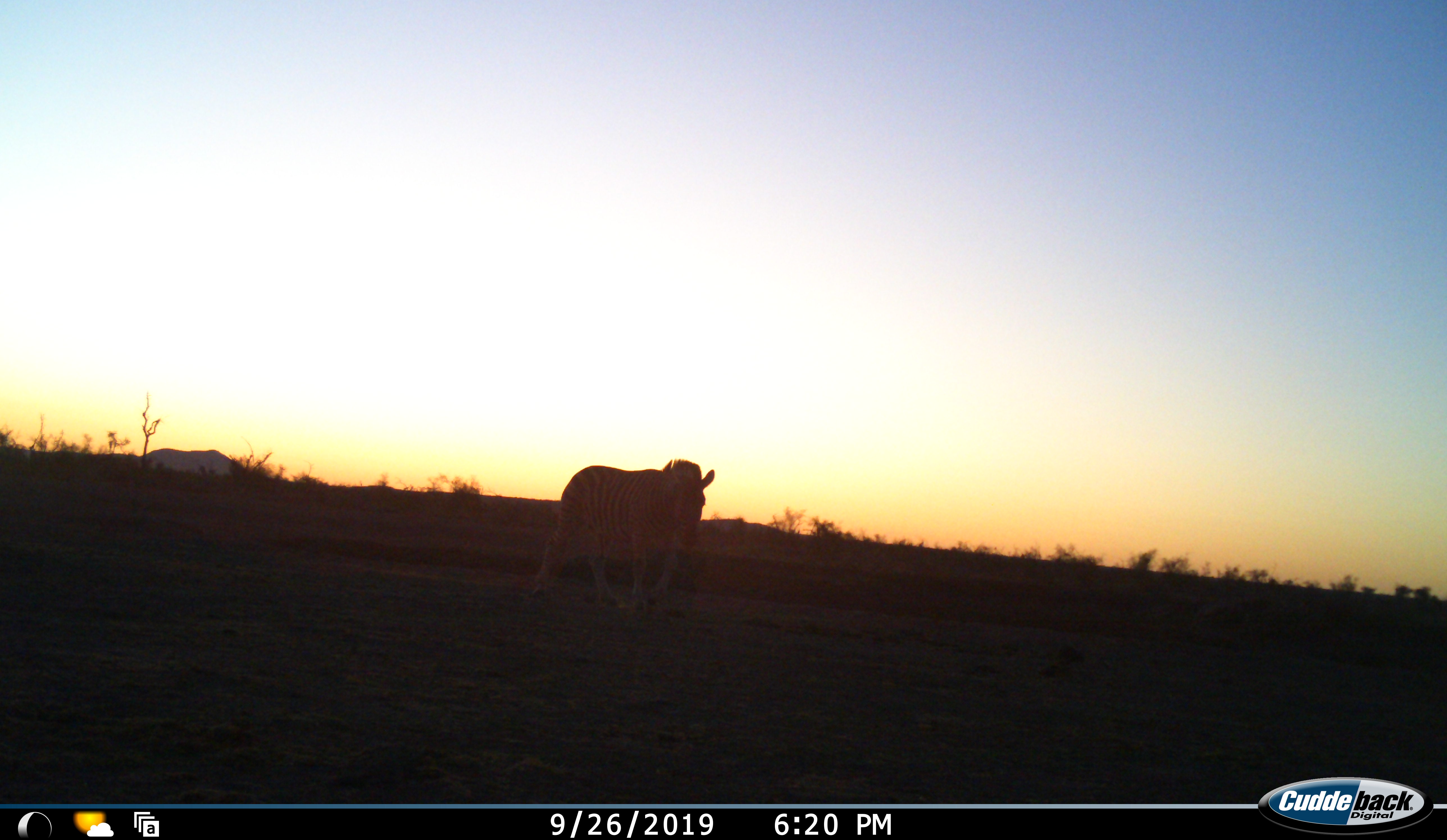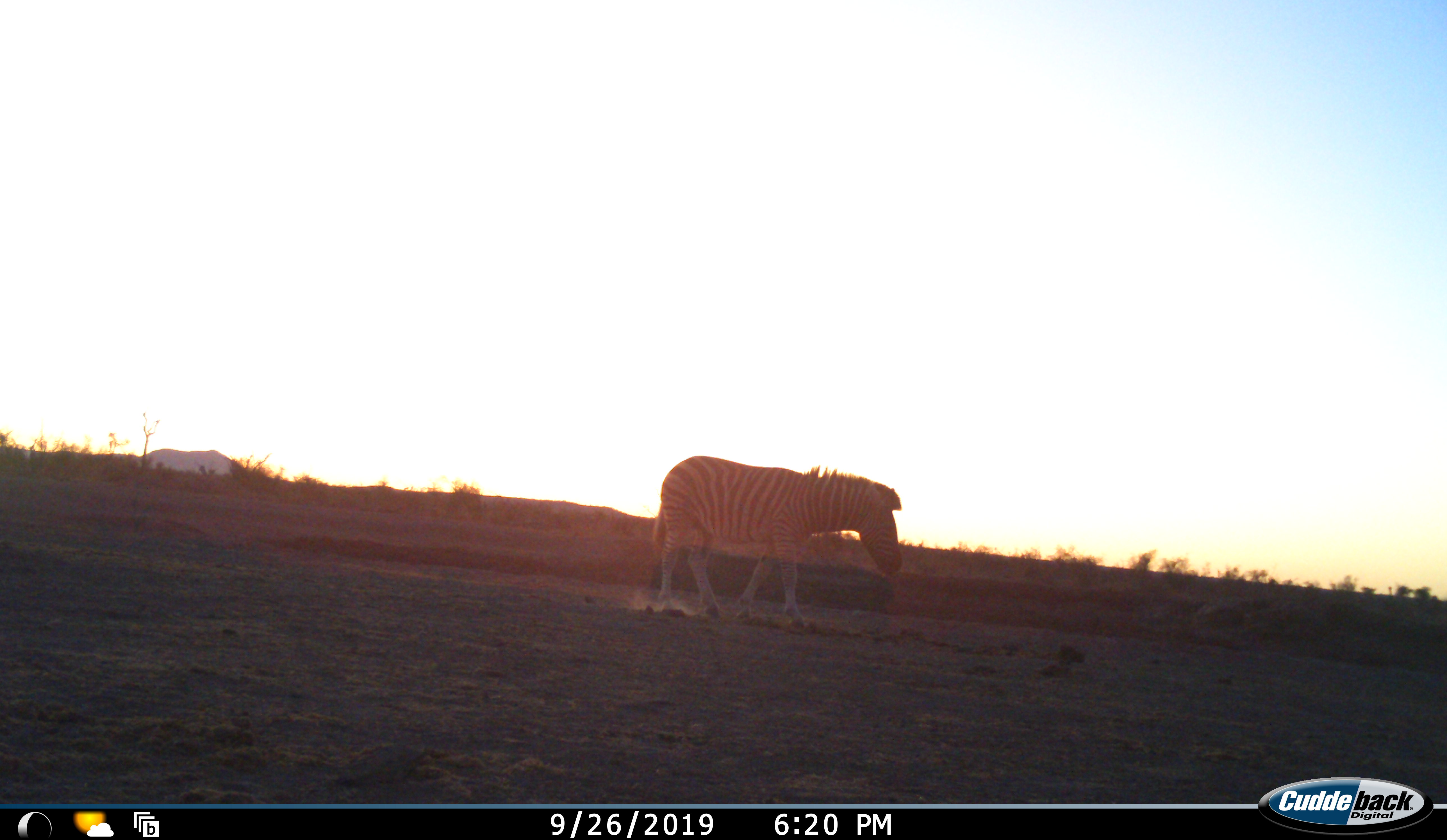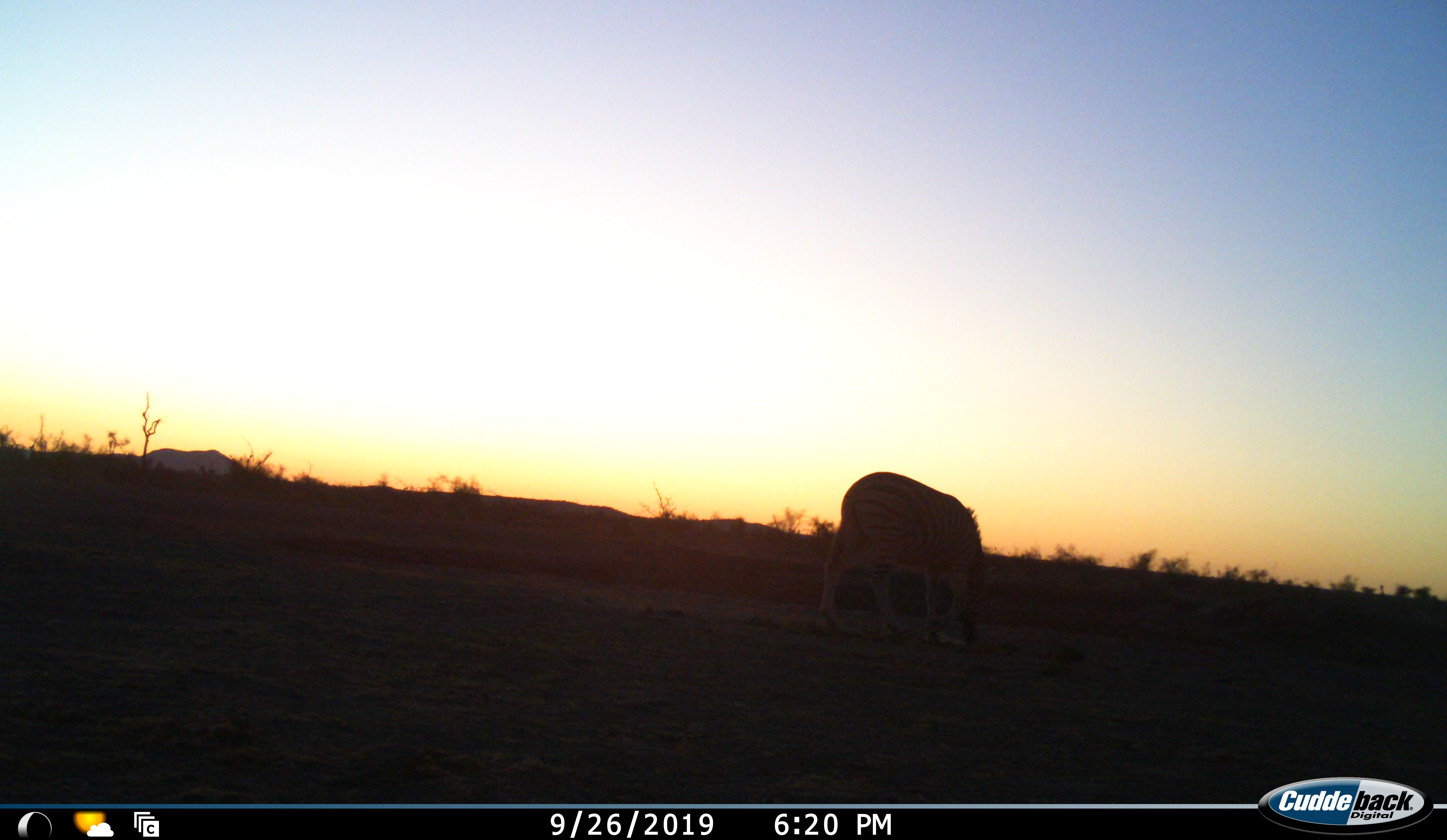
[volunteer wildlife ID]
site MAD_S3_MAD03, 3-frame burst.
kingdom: Animalia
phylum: Chordata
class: Mammalia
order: Perissodactyla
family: Equidae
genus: Equus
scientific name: Equus quagga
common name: plains zebra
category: zebraplains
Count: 1.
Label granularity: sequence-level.